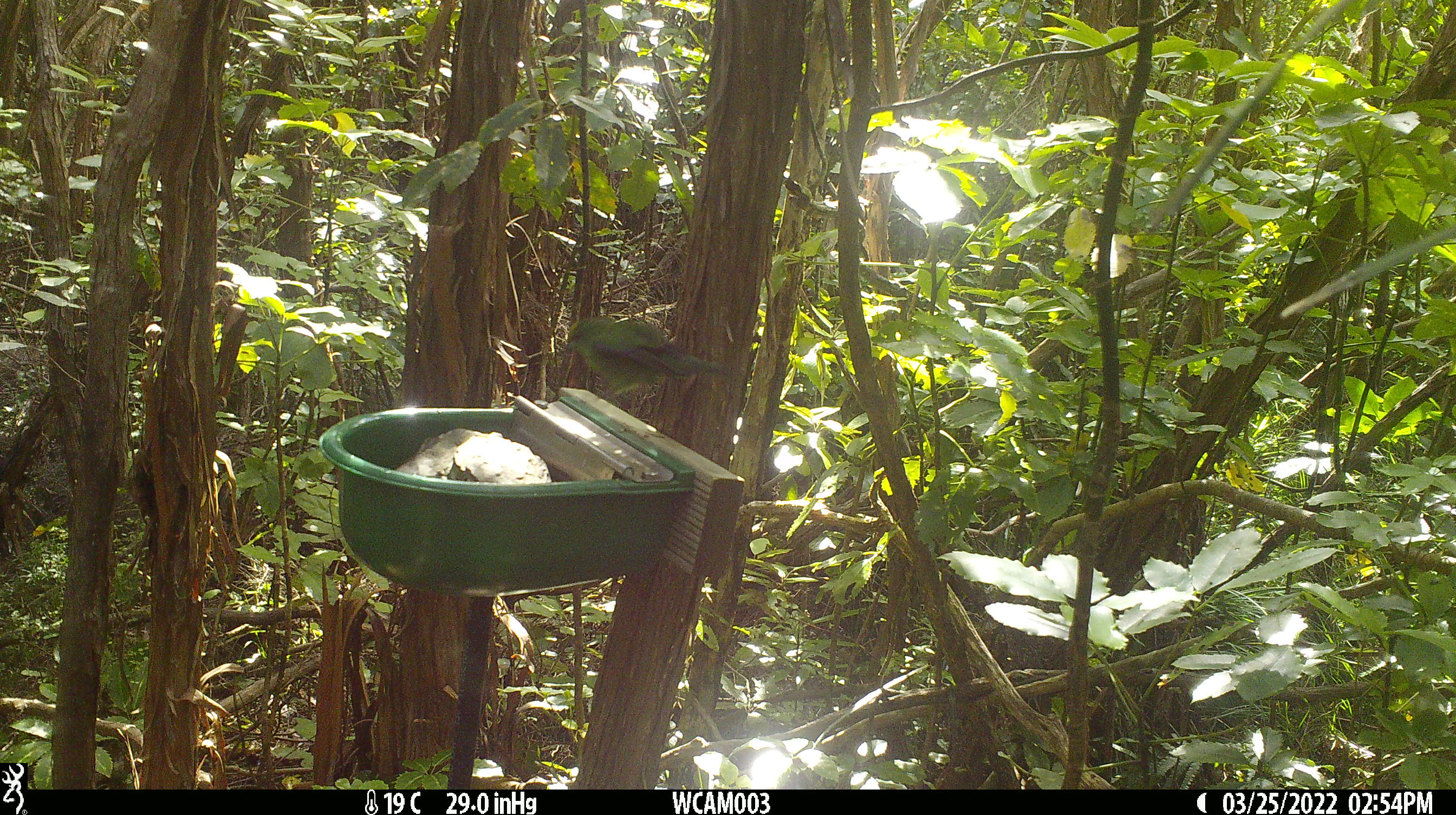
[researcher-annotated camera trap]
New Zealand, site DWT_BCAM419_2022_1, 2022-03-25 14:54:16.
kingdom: Animalia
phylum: Chordata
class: Aves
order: Psittaciformes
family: Psittaculidae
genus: Cyanoramphus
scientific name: Cyanoramphus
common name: parakeet